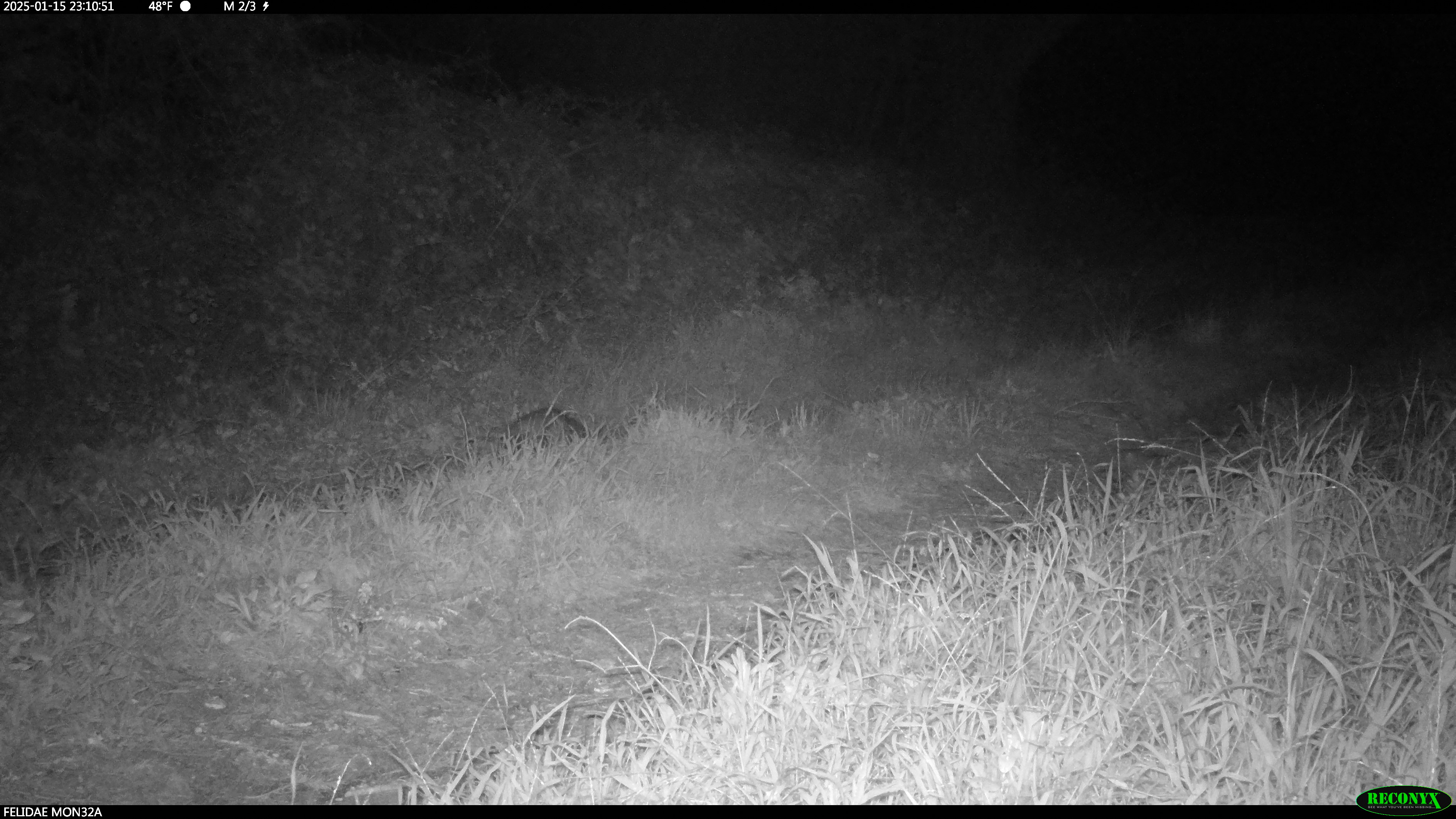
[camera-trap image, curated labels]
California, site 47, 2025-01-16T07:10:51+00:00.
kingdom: Animalia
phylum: Chordata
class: Mammalia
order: Carnivora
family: Felidae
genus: Lynx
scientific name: Lynx rufus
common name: bobcat